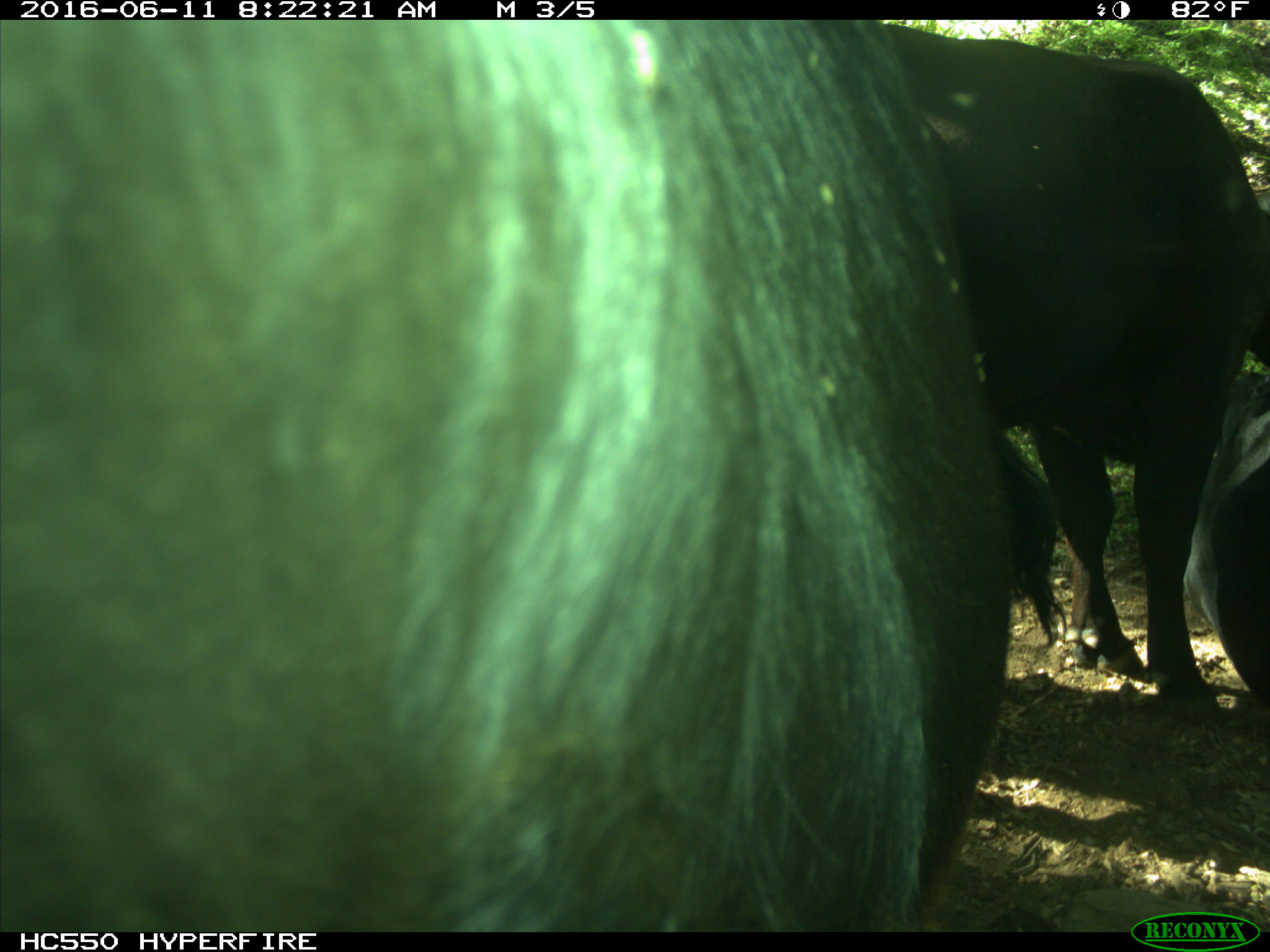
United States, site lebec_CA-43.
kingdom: Animalia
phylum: Chordata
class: Mammalia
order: Artiodactyla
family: Bovidae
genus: Bos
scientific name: Bos taurus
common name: domestic cow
Bos taurus (domestic cow).